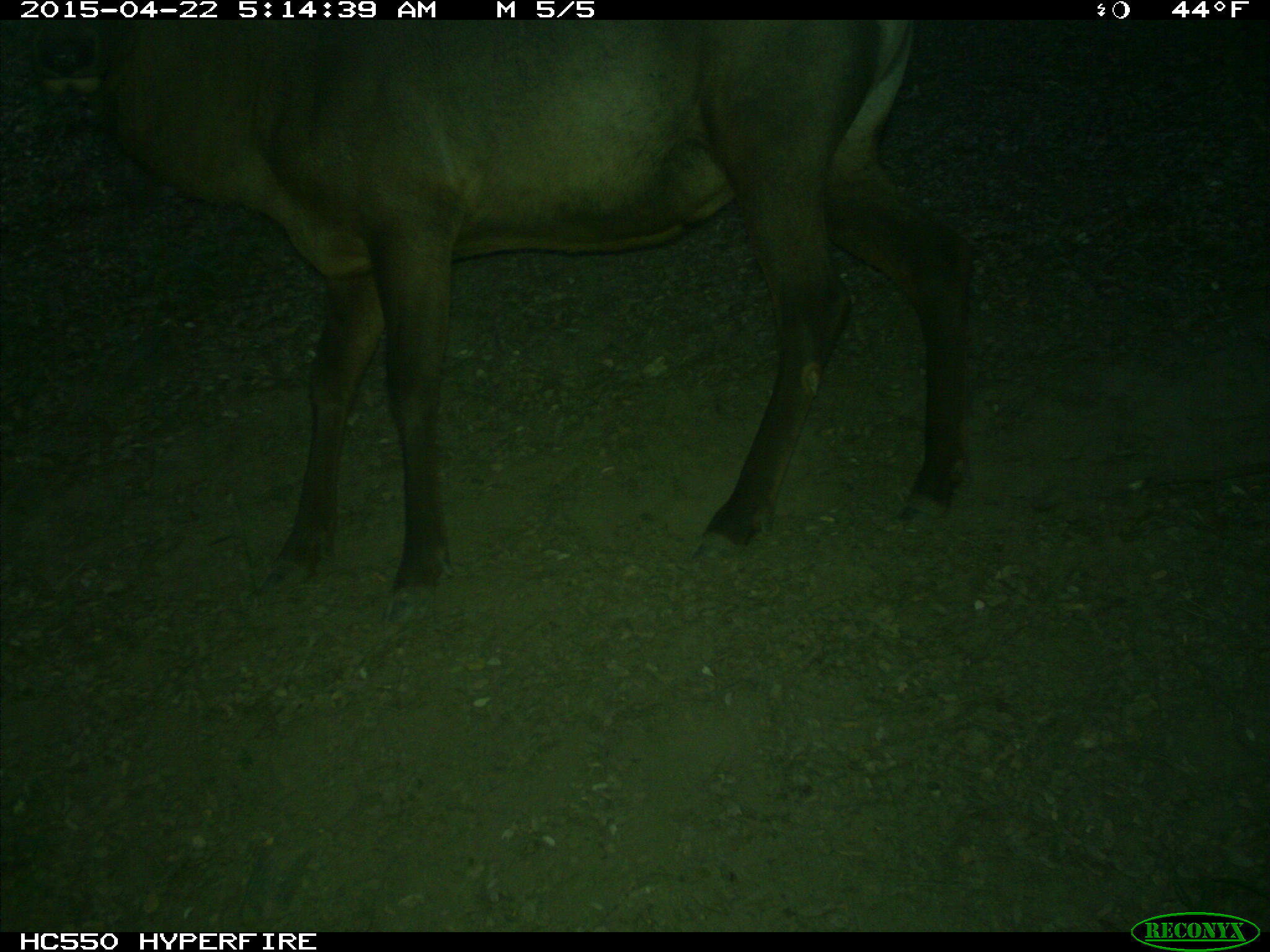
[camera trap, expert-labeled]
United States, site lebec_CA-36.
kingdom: Animalia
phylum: Chordata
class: Mammalia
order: Artiodactyla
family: Cervidae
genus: Cervus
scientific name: Cervus canadensis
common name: elk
Cervus canadensis (elk).